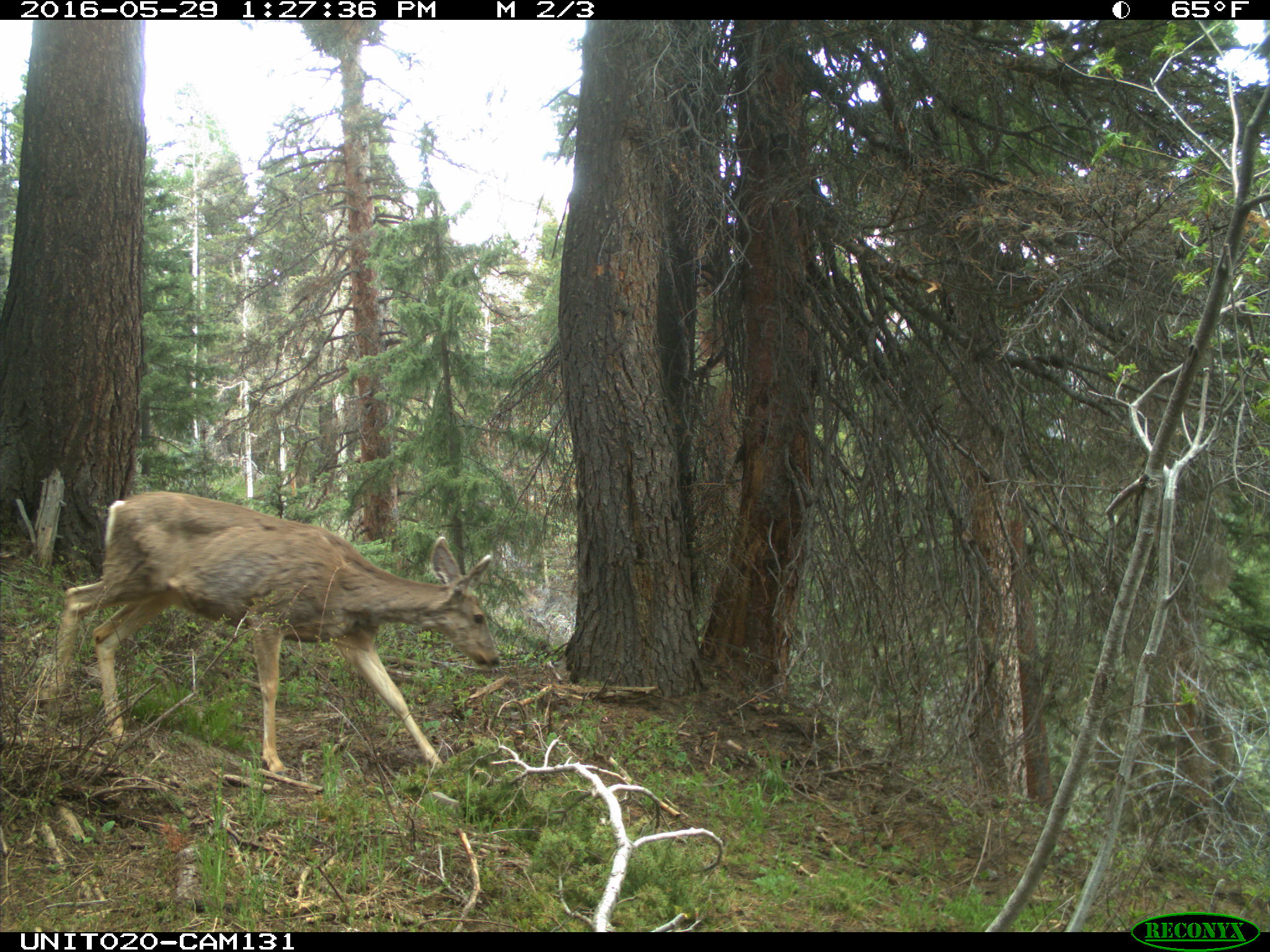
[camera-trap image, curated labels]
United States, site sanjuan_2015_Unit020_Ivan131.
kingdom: Animalia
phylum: Chordata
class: Mammalia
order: Artiodactyla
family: Cervidae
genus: Odocoileus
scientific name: Odocoileus hemionus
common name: mule deer